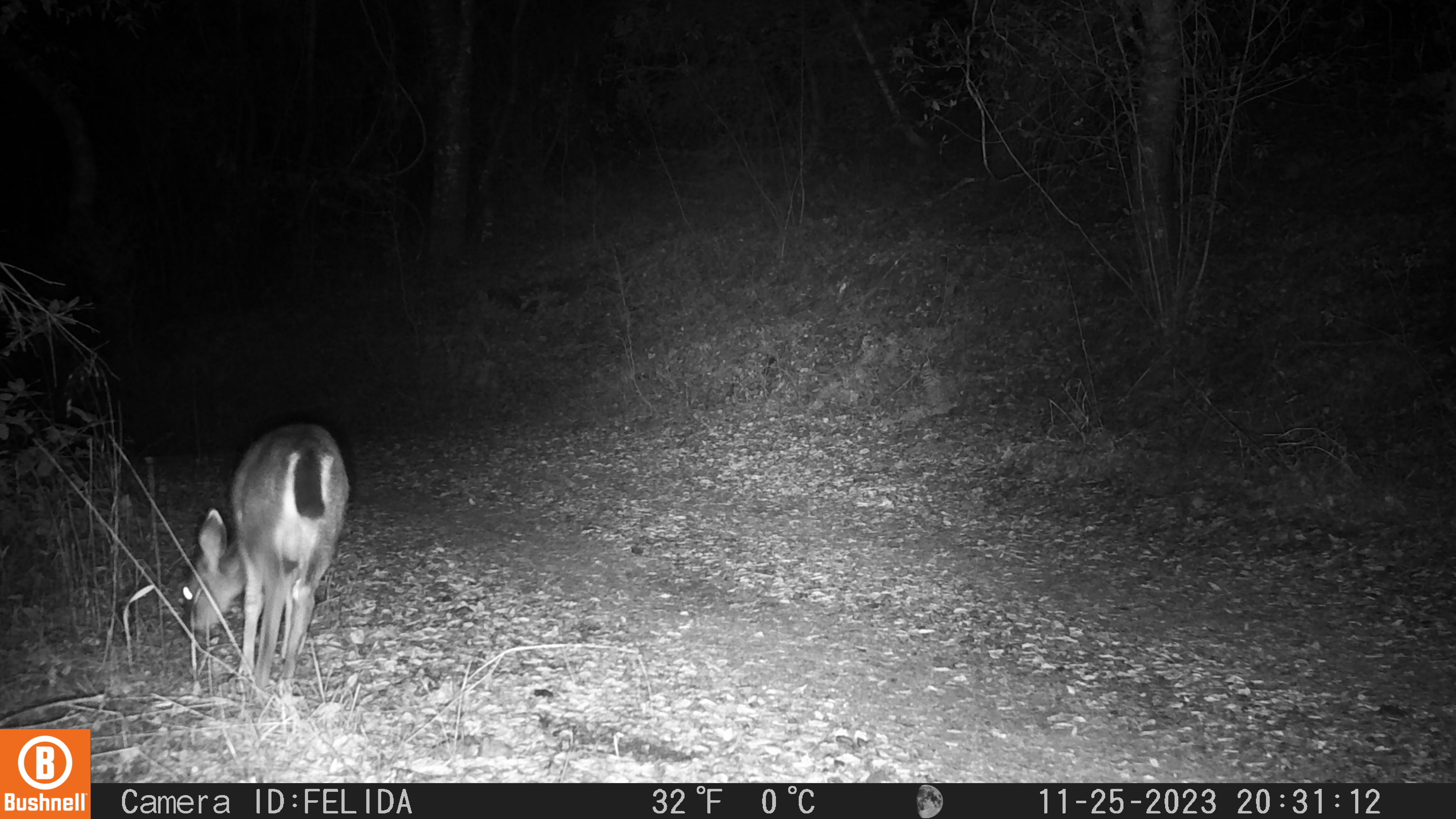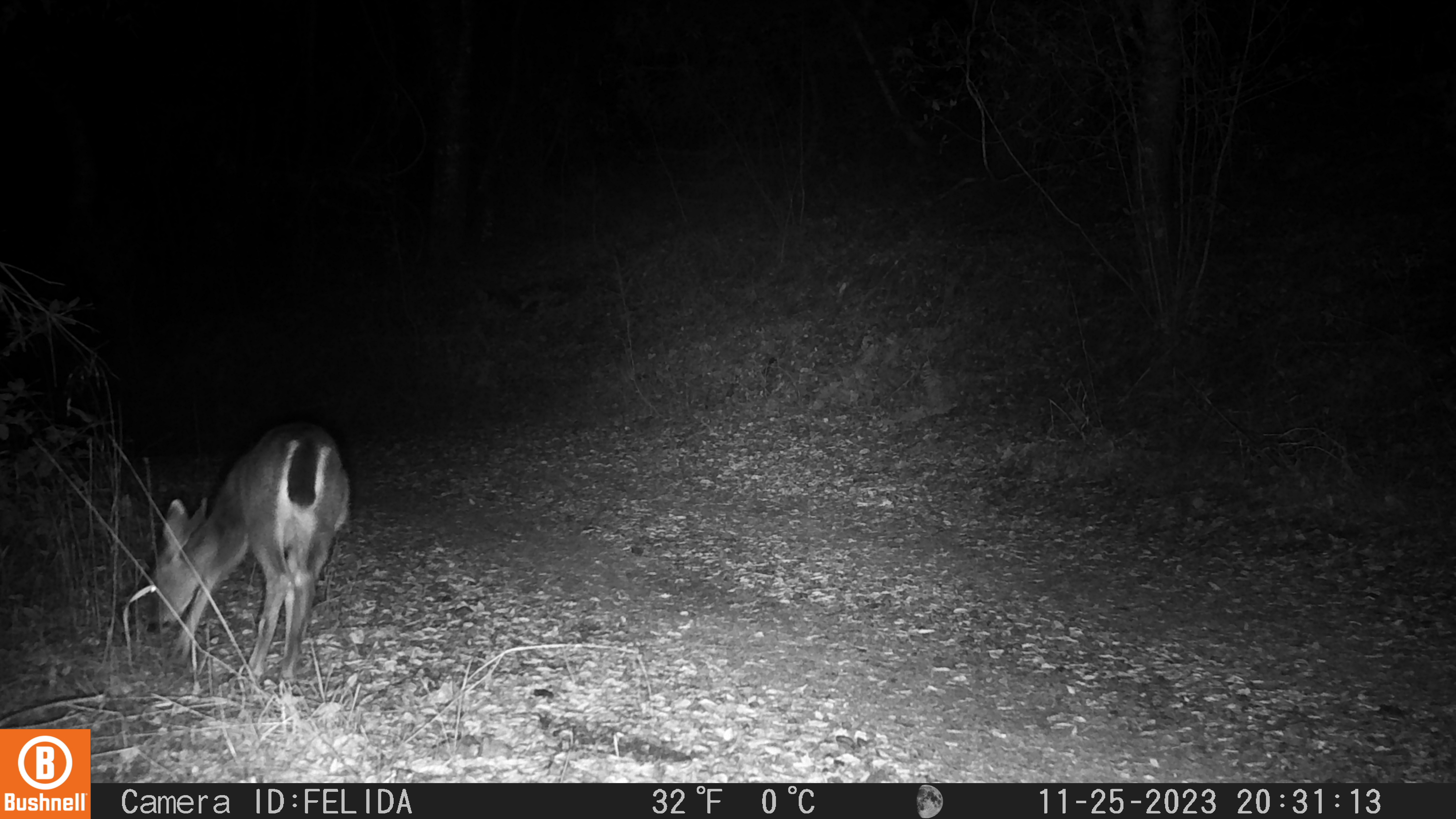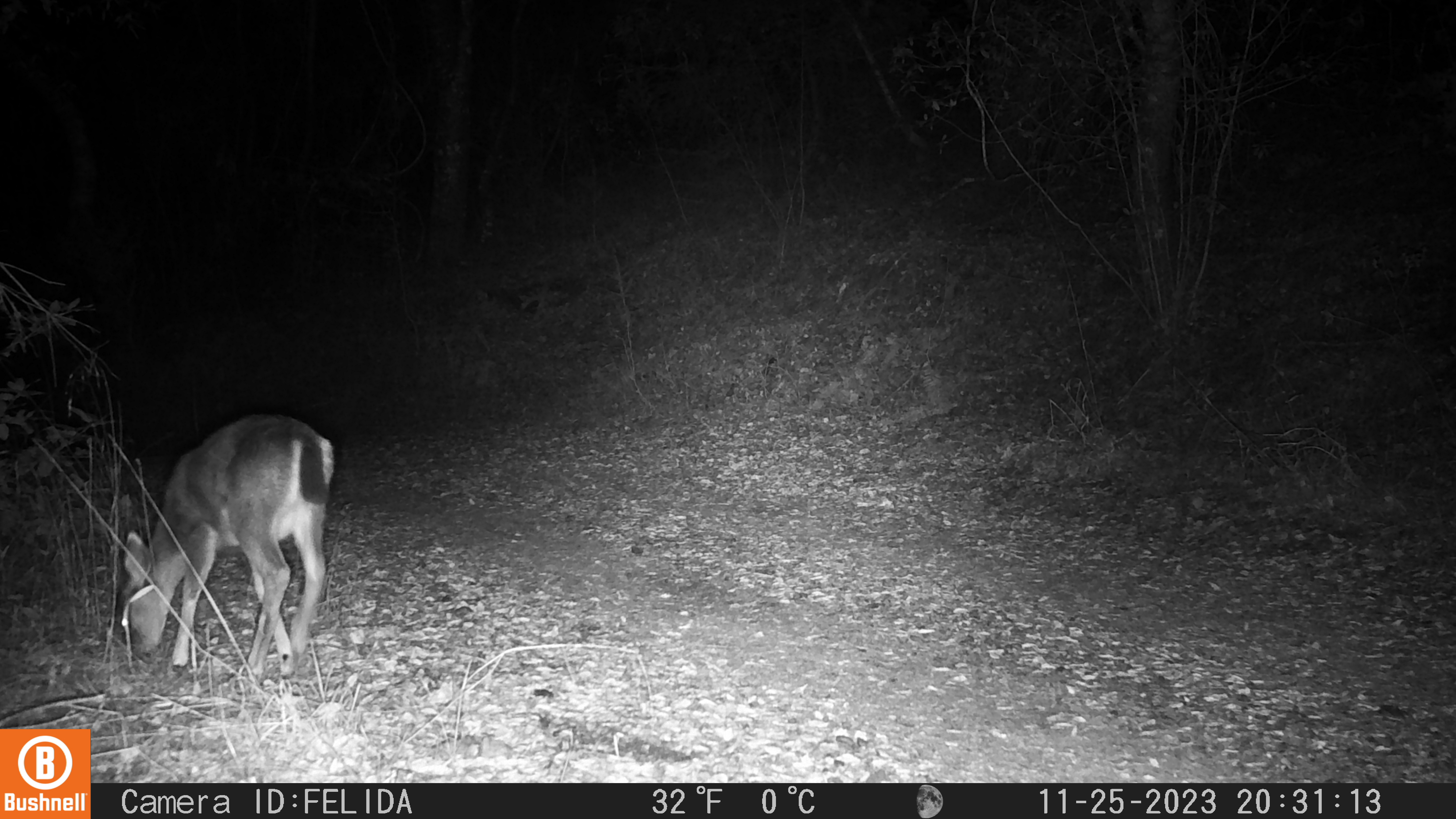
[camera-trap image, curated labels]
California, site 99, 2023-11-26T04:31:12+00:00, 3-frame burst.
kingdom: Animalia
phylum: Chordata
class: Mammalia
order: Artiodactyla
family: Cervidae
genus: Odocoileus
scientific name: Odocoileus hemionus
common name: mule deer